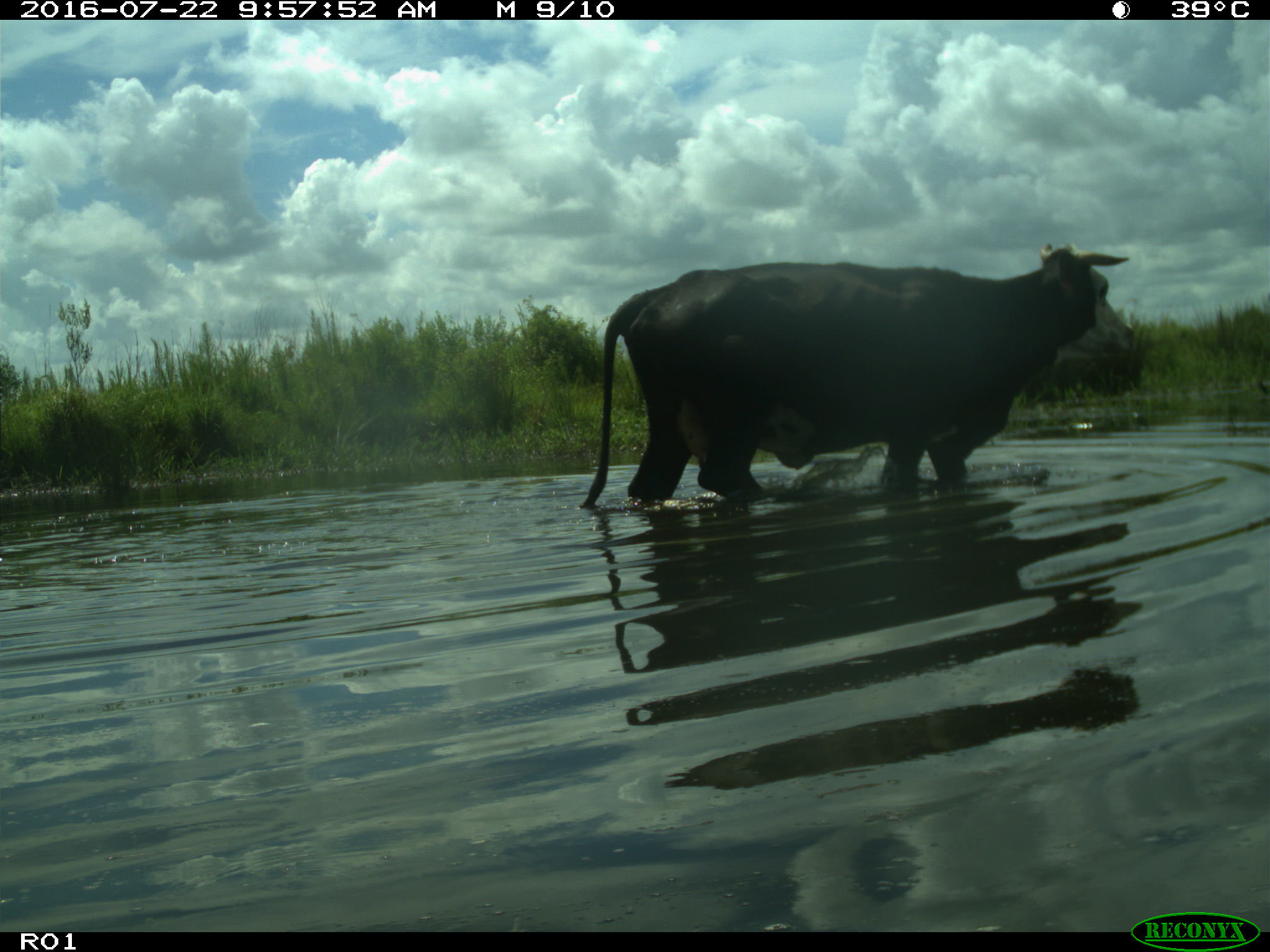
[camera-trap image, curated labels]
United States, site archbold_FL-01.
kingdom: Animalia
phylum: Chordata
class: Mammalia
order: Artiodactyla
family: Bovidae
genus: Bos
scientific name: Bos taurus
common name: domestic cow